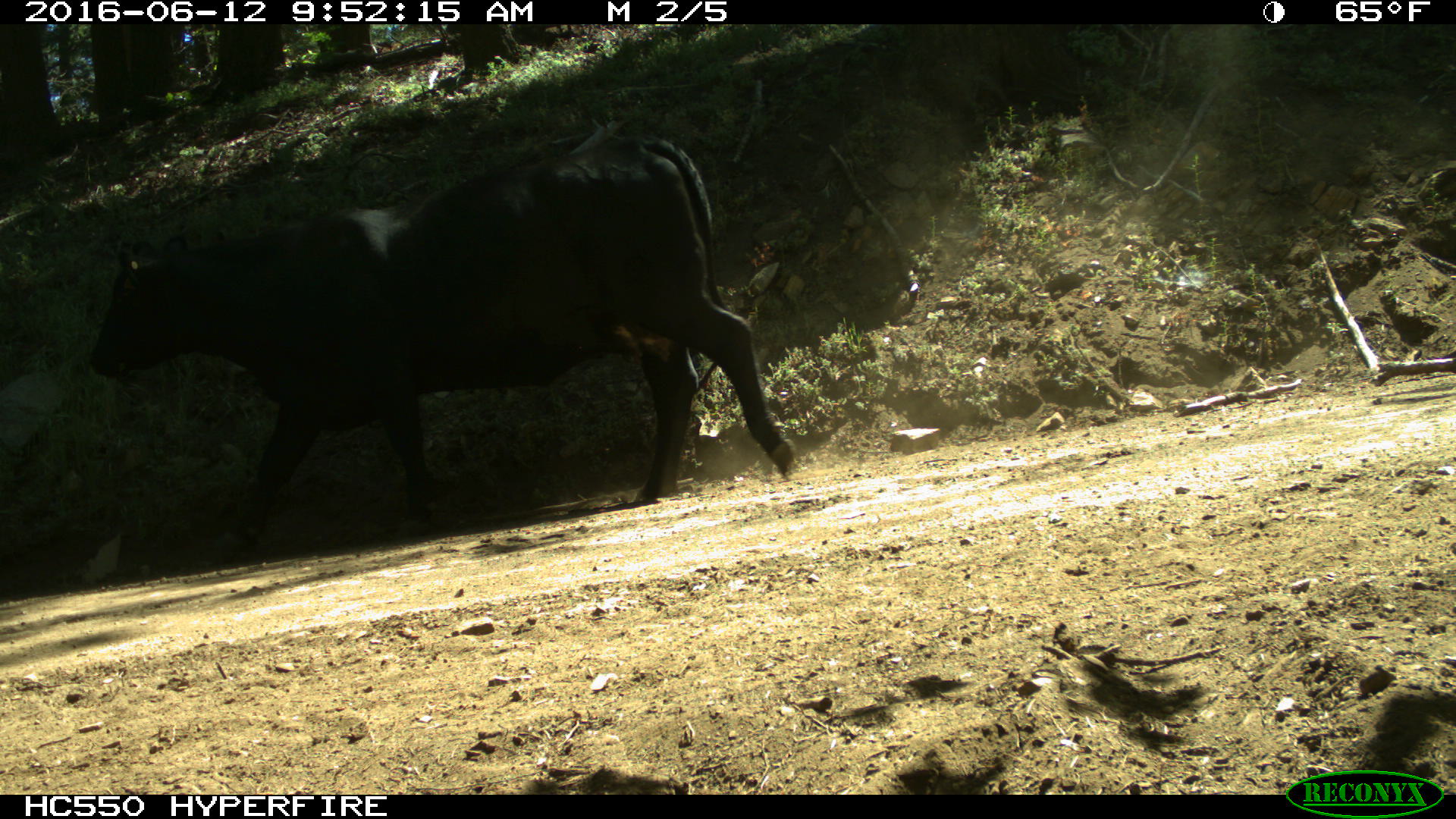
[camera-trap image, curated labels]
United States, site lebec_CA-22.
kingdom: Animalia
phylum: Chordata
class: Mammalia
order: Artiodactyla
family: Bovidae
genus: Bos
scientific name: Bos taurus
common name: domestic cow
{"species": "Bos taurus (domestic cow)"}